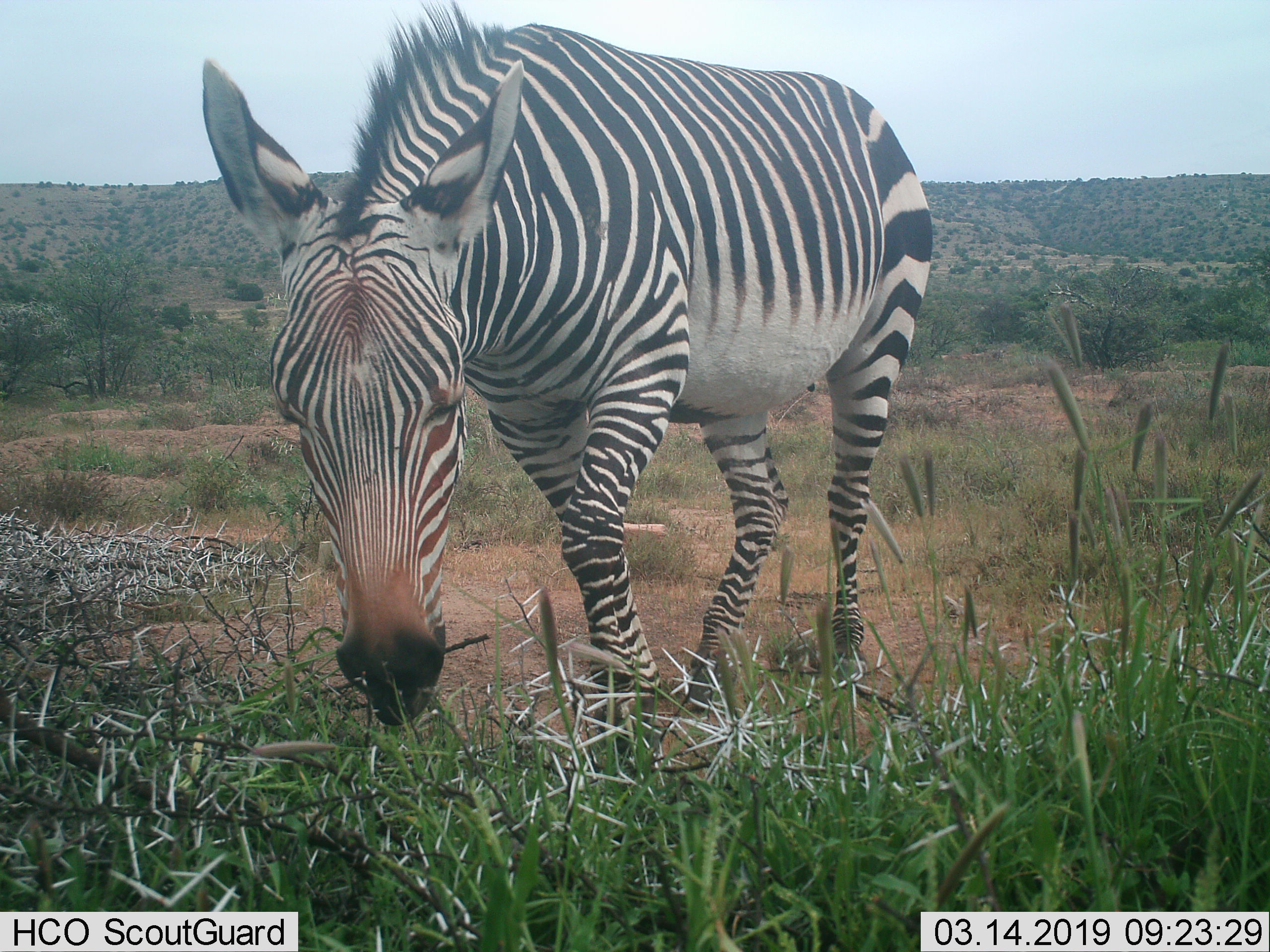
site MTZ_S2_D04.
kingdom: Animalia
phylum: Chordata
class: Mammalia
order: Perissodactyla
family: Equidae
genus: Equus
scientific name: Equus zebra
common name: mountain zebra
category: zebramountain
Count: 1.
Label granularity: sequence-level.